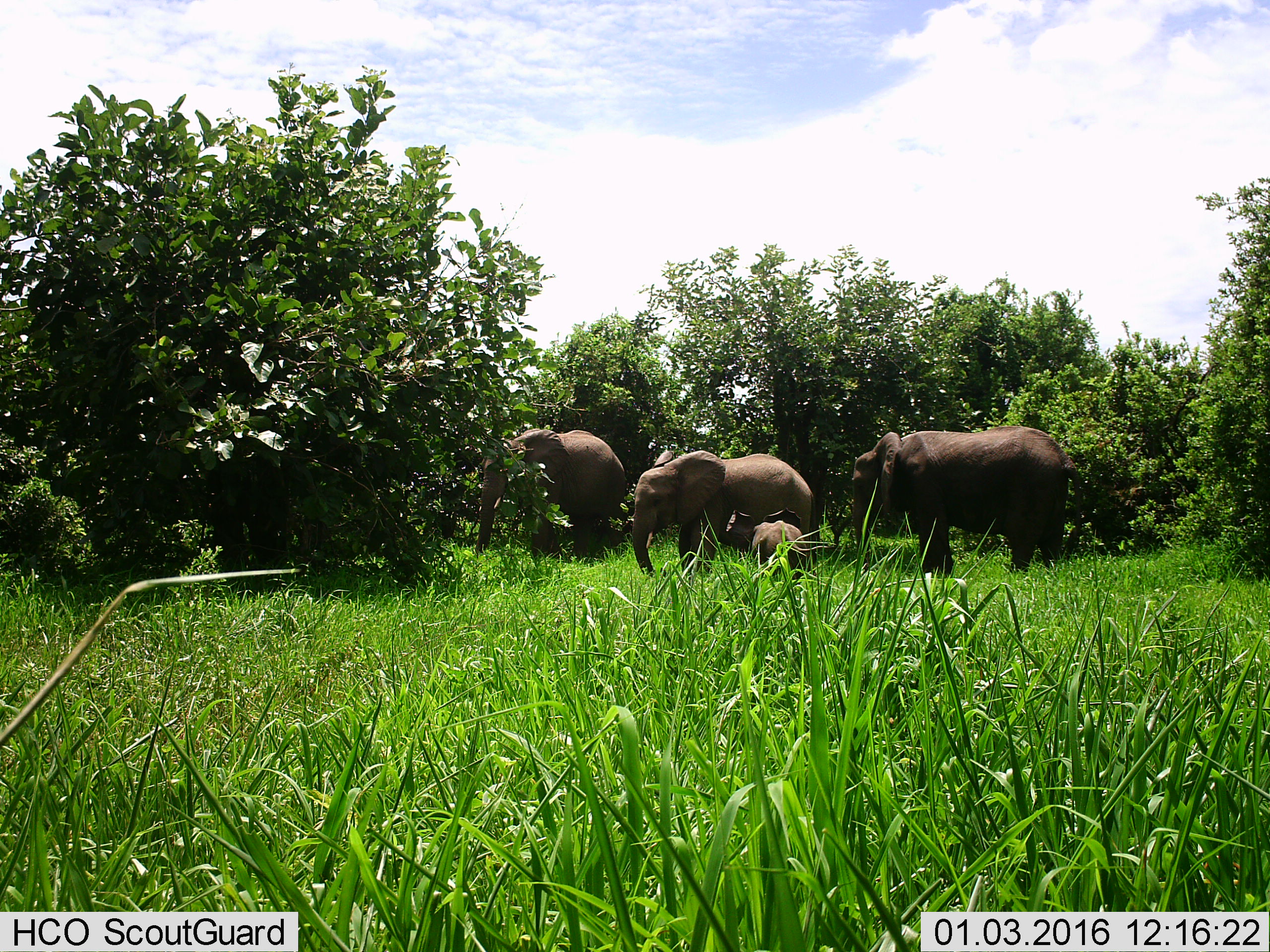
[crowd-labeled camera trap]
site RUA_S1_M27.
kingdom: Animalia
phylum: Chordata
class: Mammalia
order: Proboscidea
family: Elephantidae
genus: Loxodonta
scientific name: Loxodonta africana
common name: african bush elephant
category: elephant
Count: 4.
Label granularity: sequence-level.